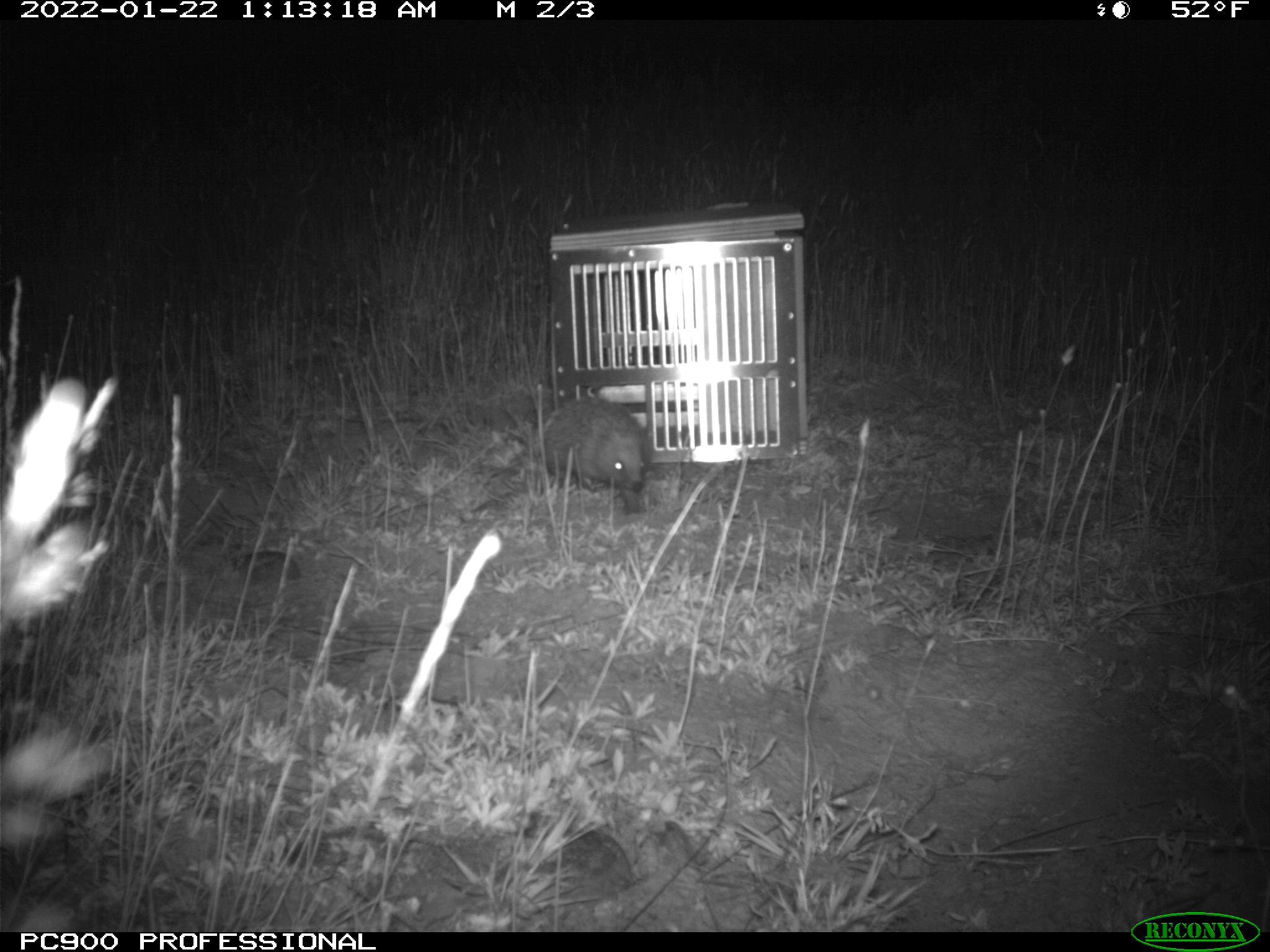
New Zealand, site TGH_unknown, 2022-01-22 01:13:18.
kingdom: Animalia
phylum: Chordata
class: Mammalia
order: Eulipotyphla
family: Erinaceidae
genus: Erinaceus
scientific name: Erinaceus europaeus europaeus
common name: european hedgehog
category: hedgehog